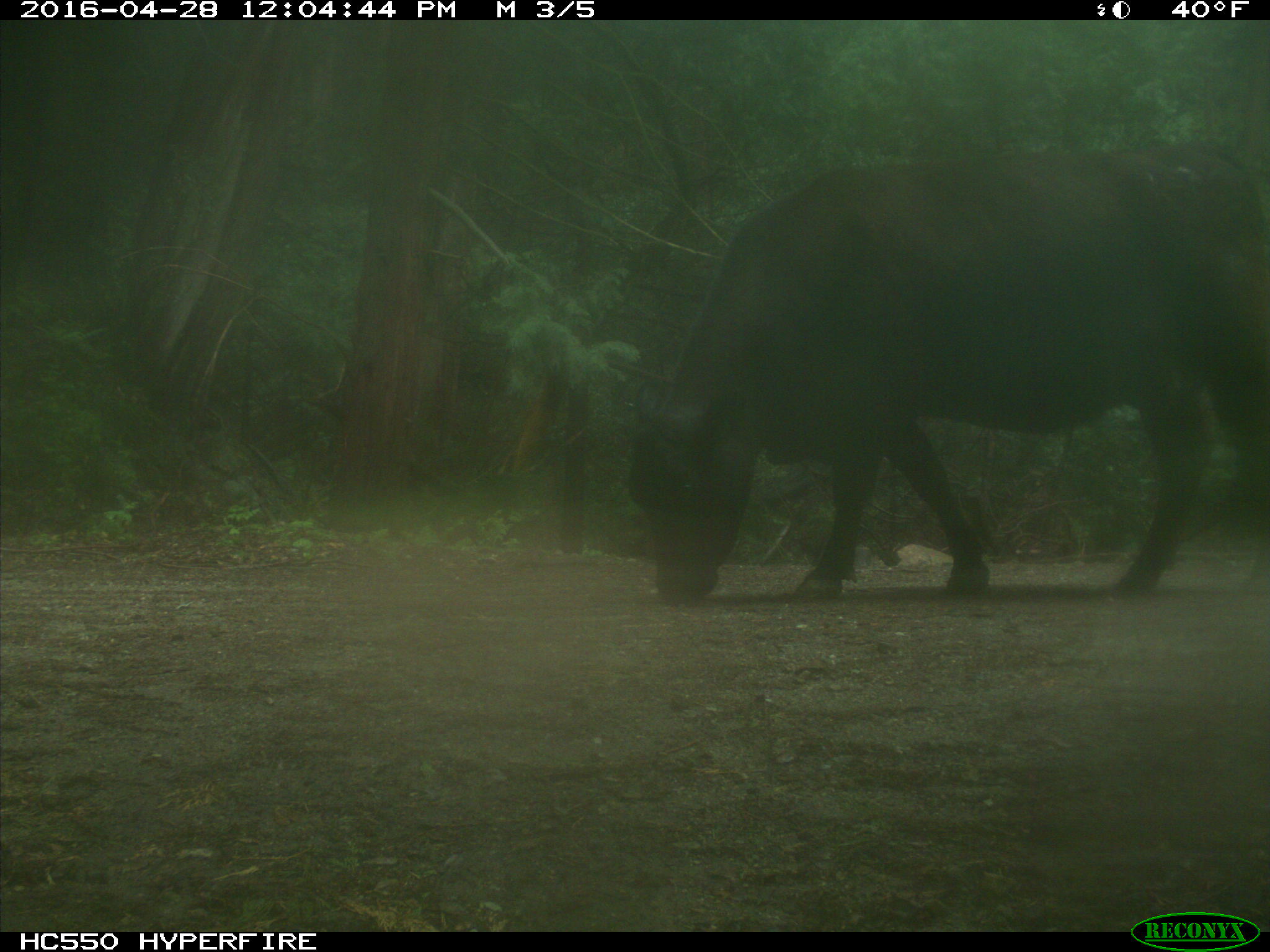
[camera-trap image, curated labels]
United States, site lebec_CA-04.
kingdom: Animalia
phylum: Chordata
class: Mammalia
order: Artiodactyla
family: Bovidae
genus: Bos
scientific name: Bos taurus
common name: domestic cow